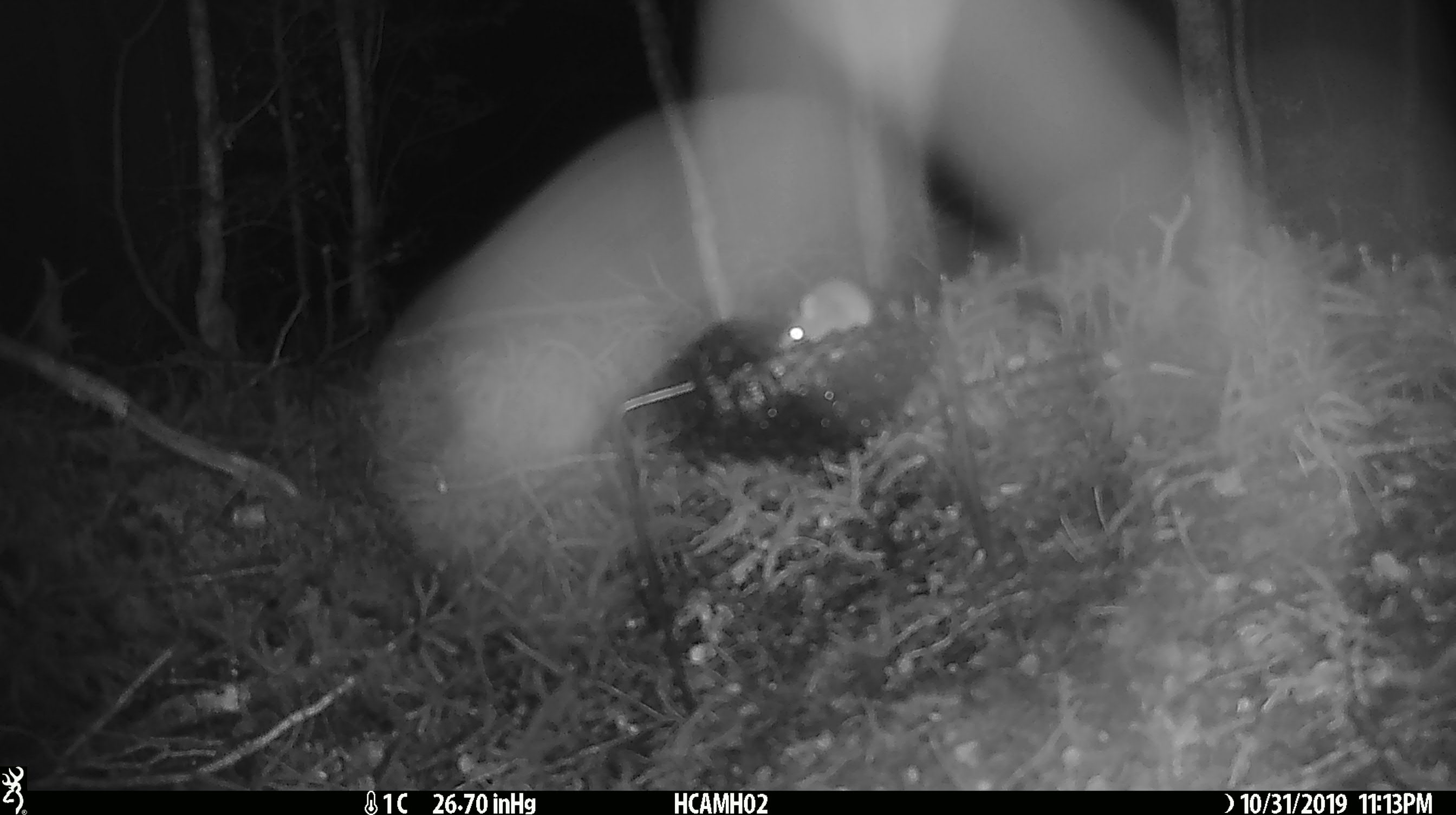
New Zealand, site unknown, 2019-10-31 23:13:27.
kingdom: Animalia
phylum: Chordata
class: Mammalia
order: Rodentia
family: Muridae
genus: Mus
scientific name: Mus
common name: mouse